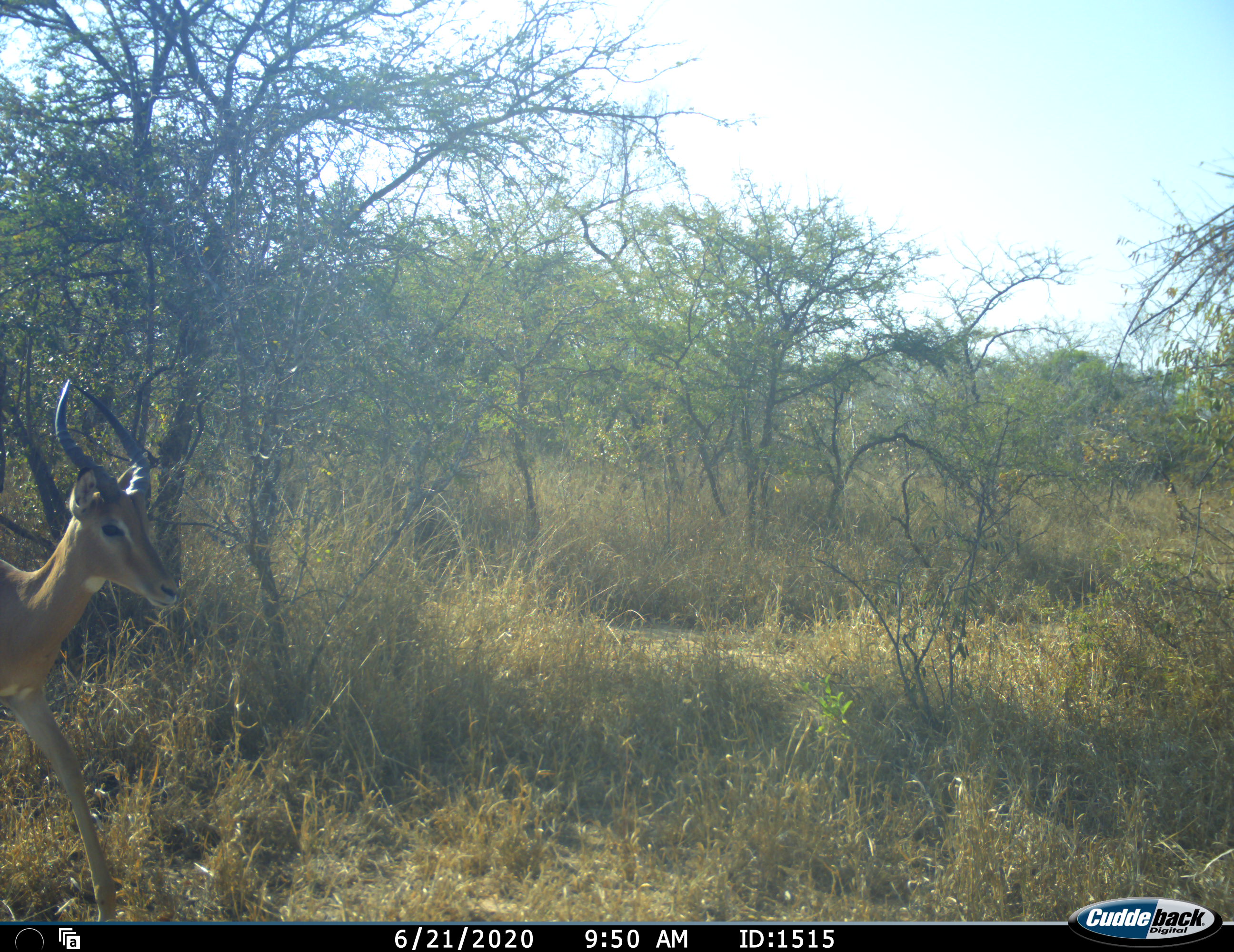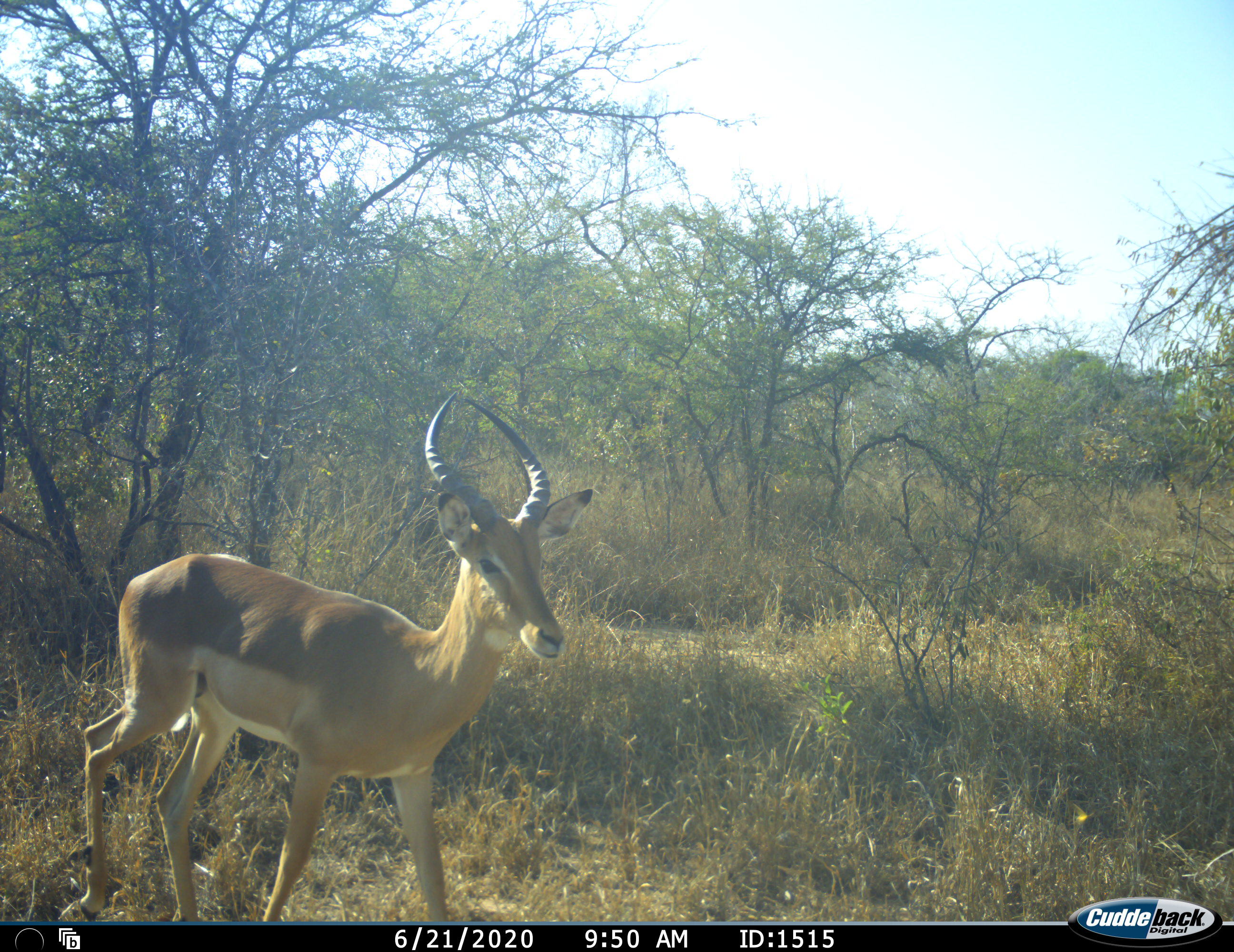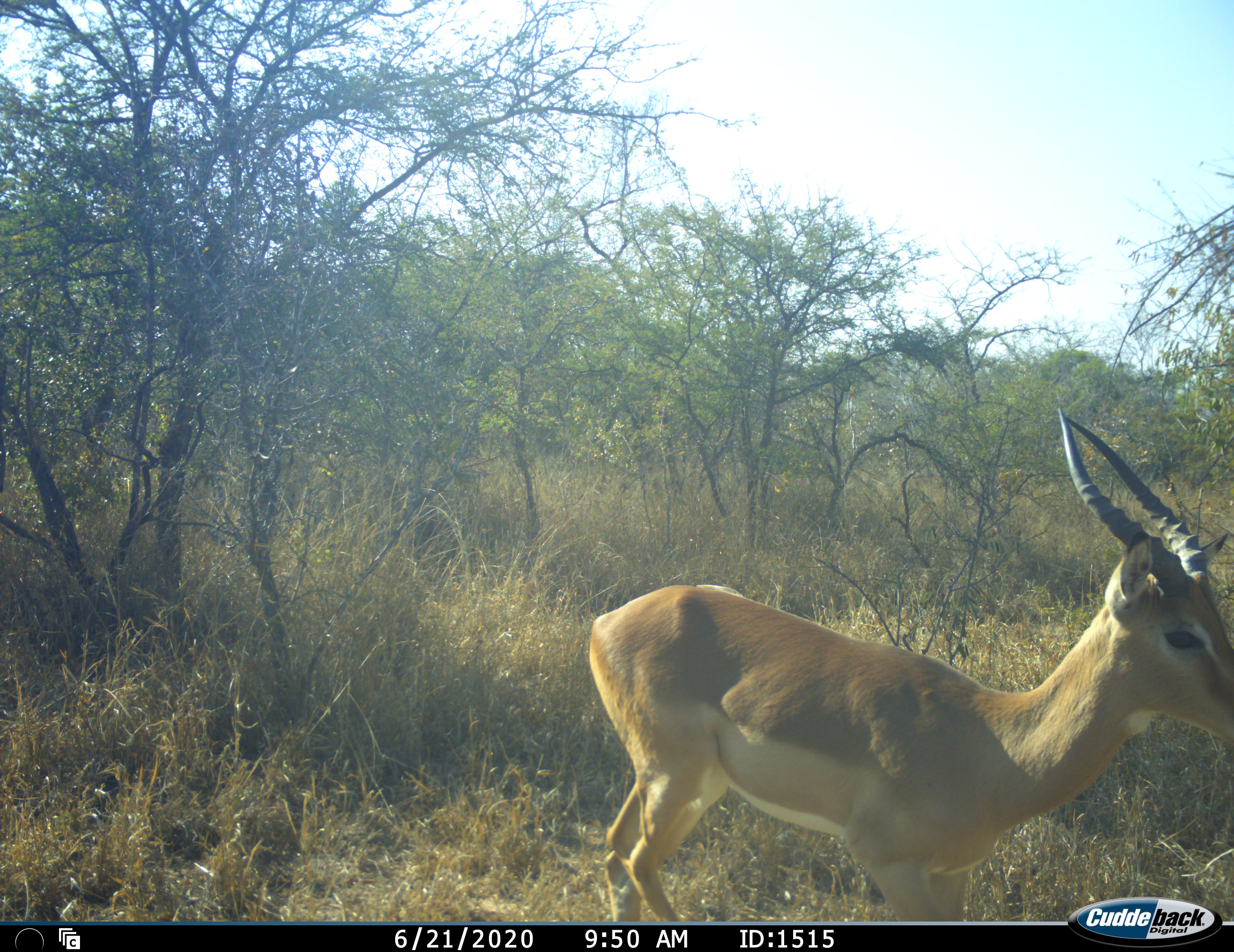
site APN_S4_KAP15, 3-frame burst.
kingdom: Animalia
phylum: Chordata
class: Mammalia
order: Artiodactyla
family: Bovidae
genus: Aepyceros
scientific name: Aepyceros melampus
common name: impala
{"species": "impala (Aepyceros melampus)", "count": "1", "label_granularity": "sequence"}